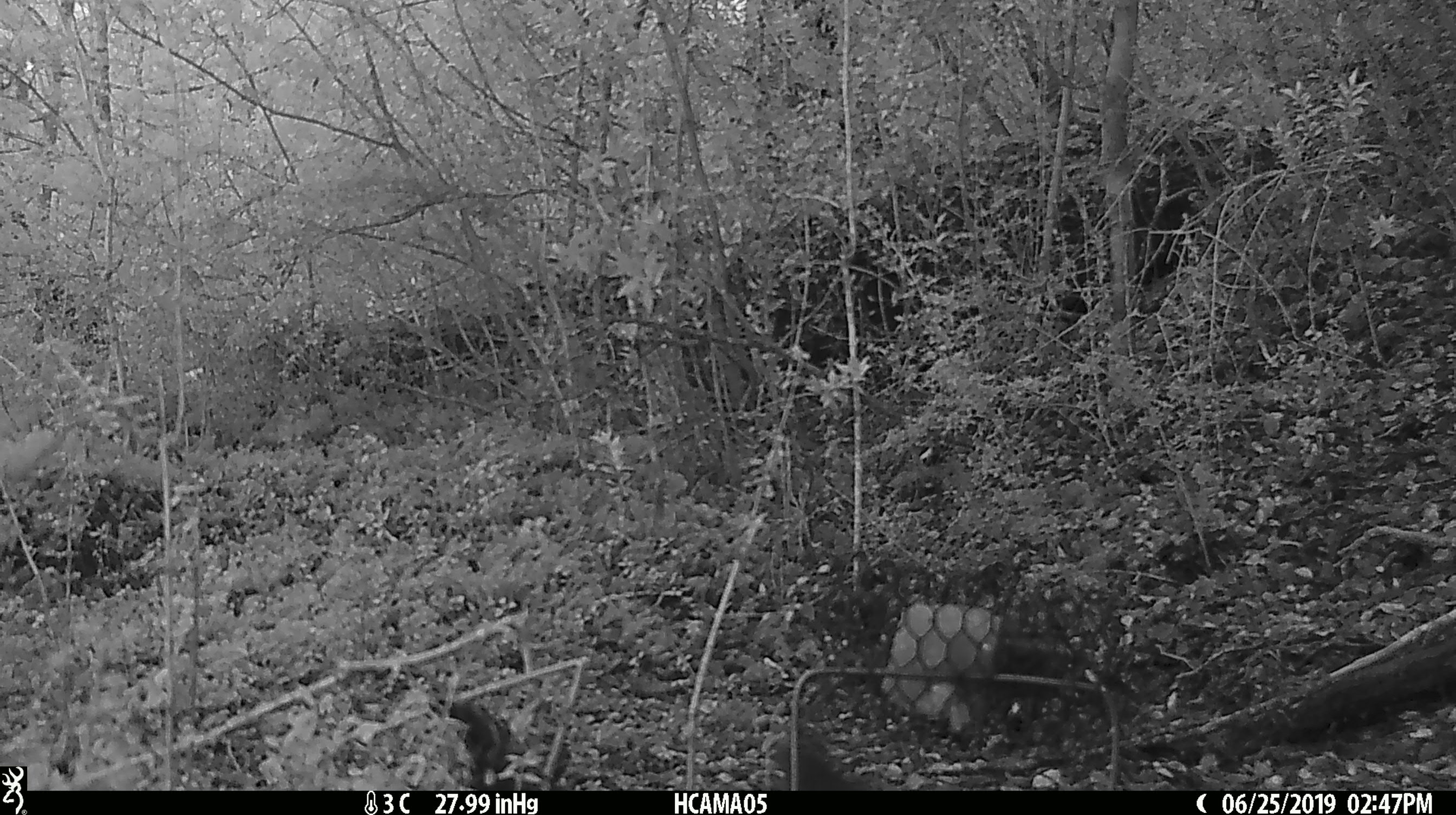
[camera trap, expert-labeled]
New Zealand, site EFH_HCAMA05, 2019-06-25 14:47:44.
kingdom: Animalia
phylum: Chordata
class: Aves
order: Passeriformes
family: Petroicidae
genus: Petroica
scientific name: Petroica australis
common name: new zealand robin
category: robin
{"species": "robin (new zealand robin) (Petroica australis)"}